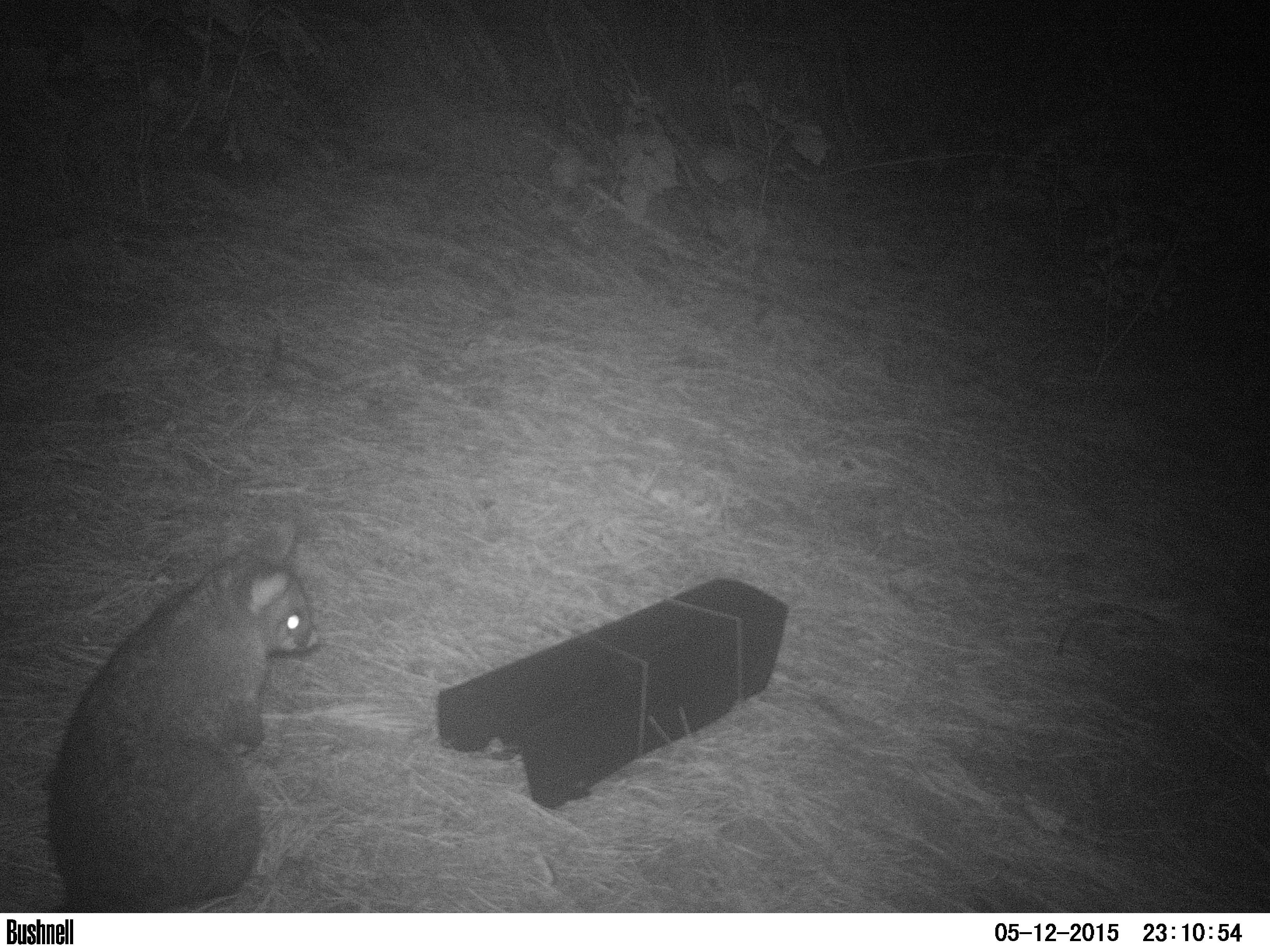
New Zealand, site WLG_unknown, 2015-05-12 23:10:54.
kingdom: Animalia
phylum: Chordata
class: Mammalia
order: Diprotodontia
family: Phalangeridae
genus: Trichosurus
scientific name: Trichosurus vulpecula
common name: common brushtail possum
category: possum